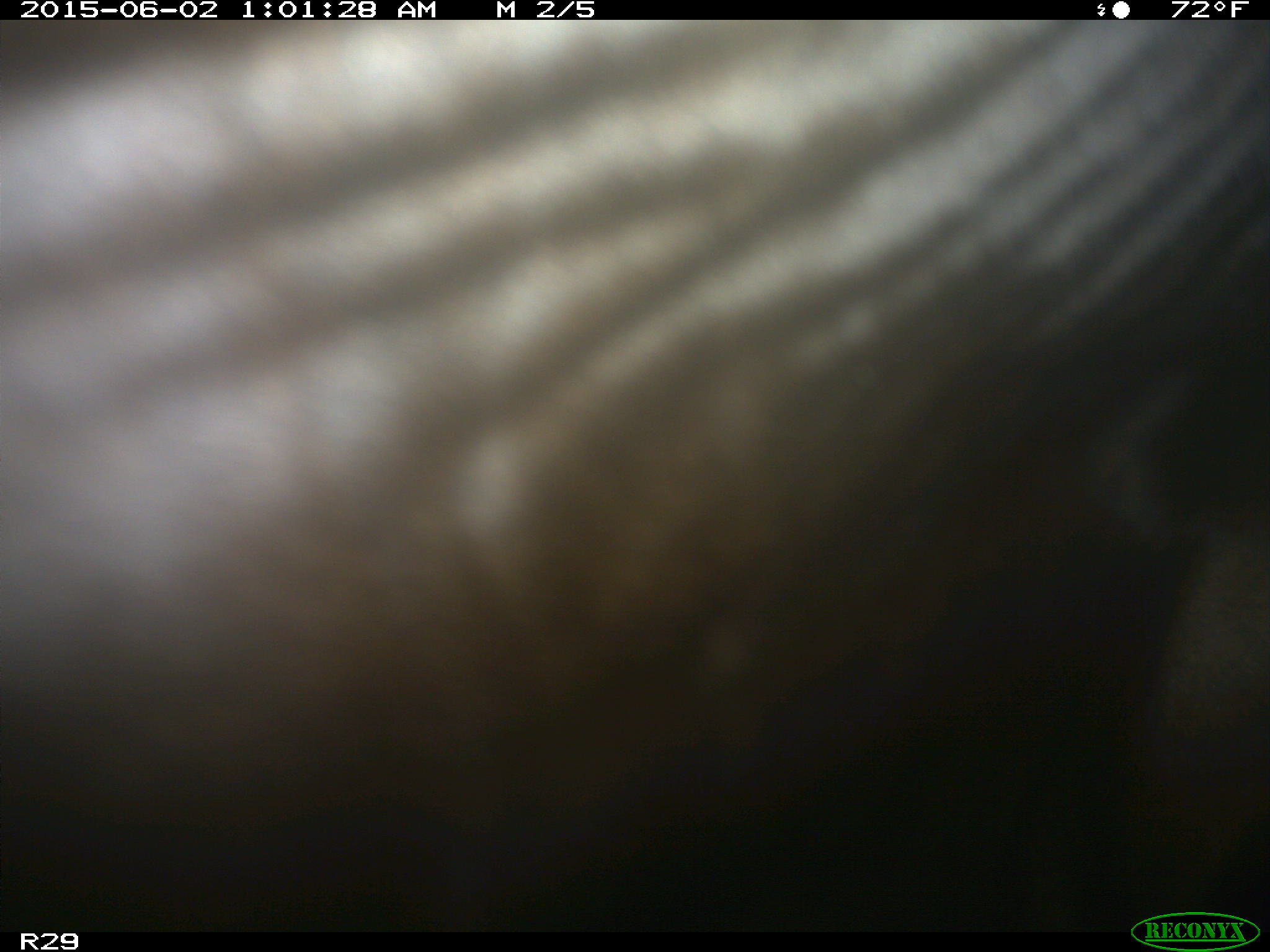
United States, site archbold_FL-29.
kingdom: Animalia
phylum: Chordata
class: Mammalia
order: Artiodactyla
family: Bovidae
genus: Bos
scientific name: Bos taurus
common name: domestic cow